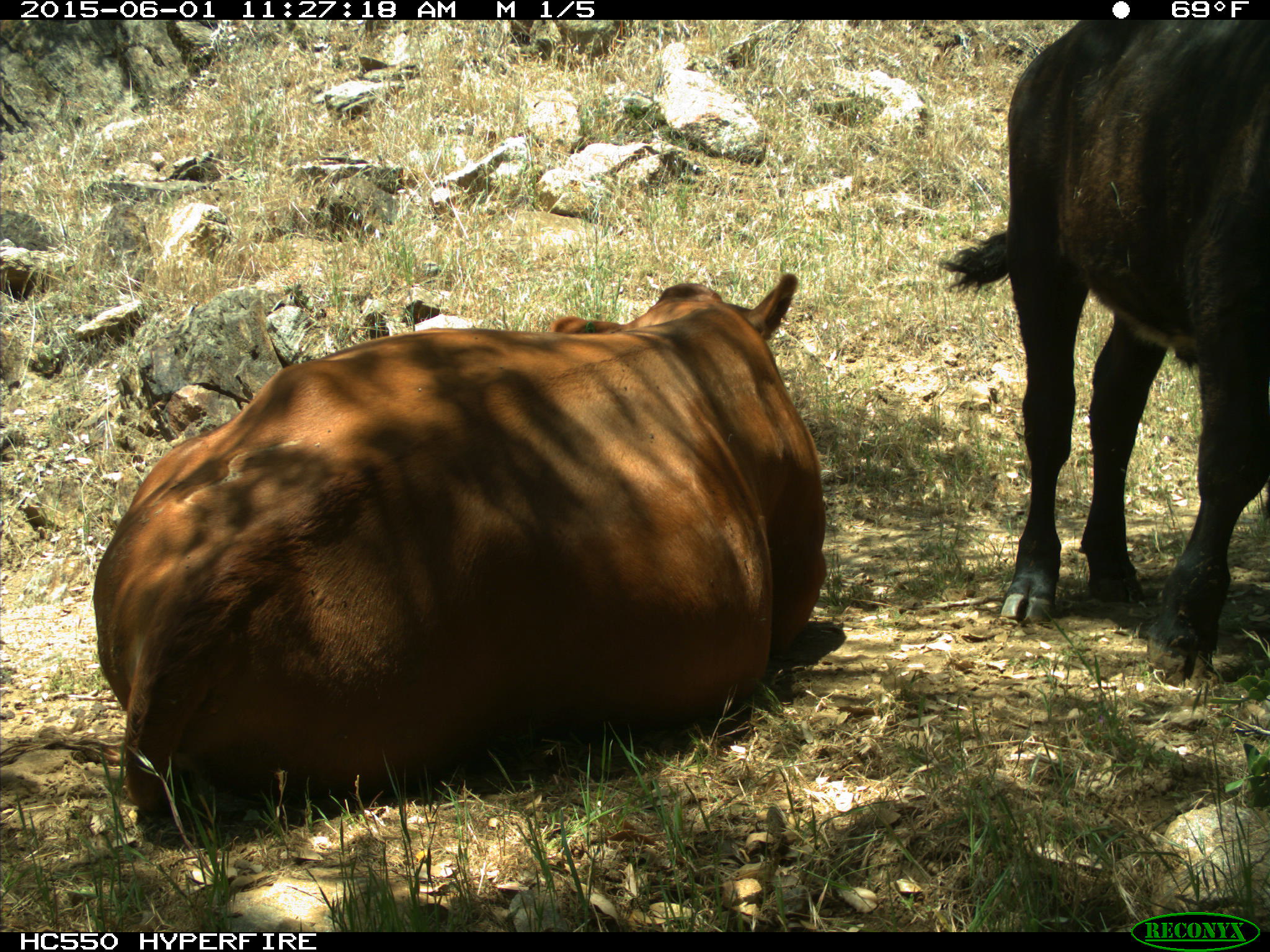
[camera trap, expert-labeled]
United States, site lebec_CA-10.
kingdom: Animalia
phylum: Chordata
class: Mammalia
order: Artiodactyla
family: Bovidae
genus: Bos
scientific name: Bos taurus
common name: domestic cow